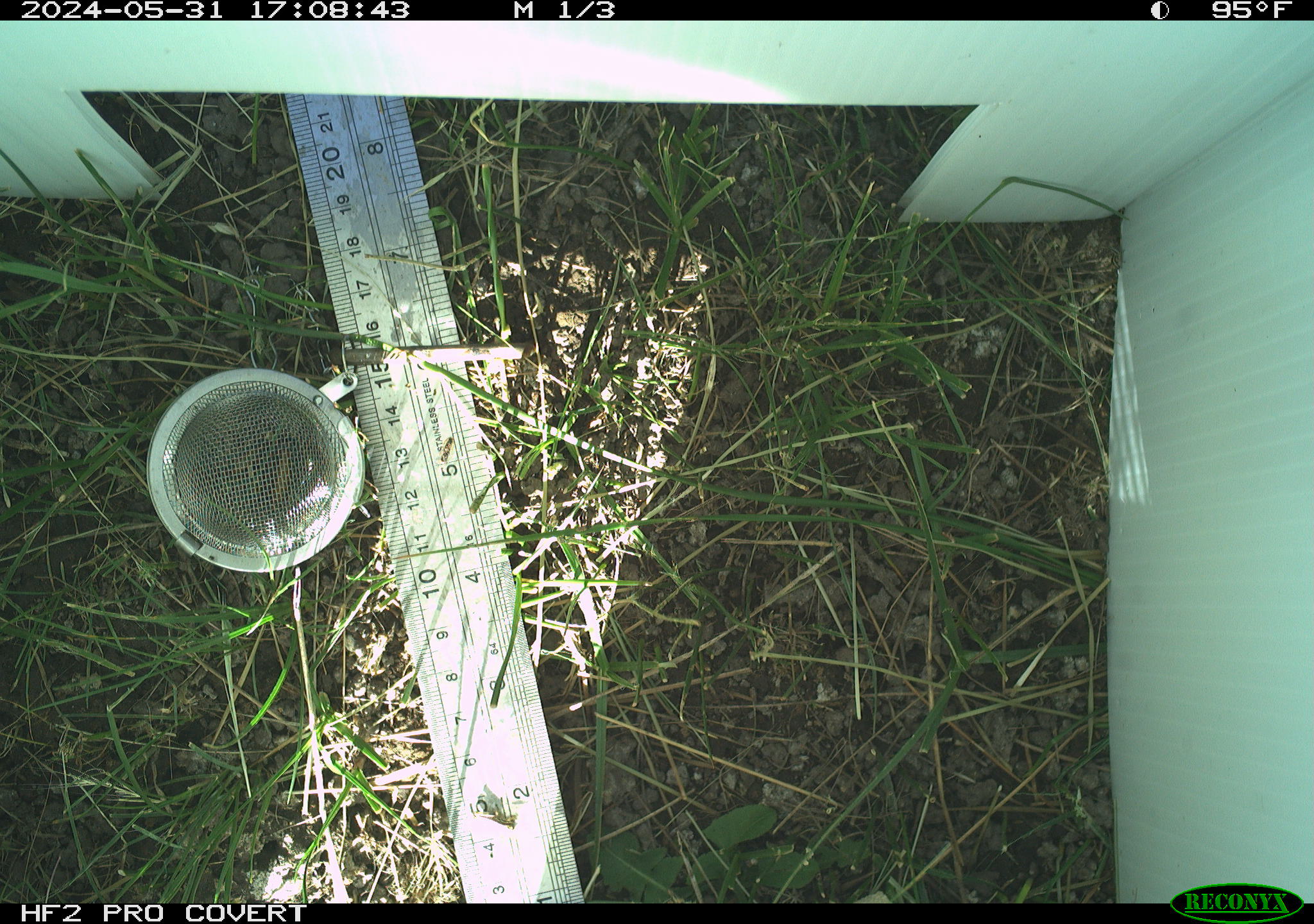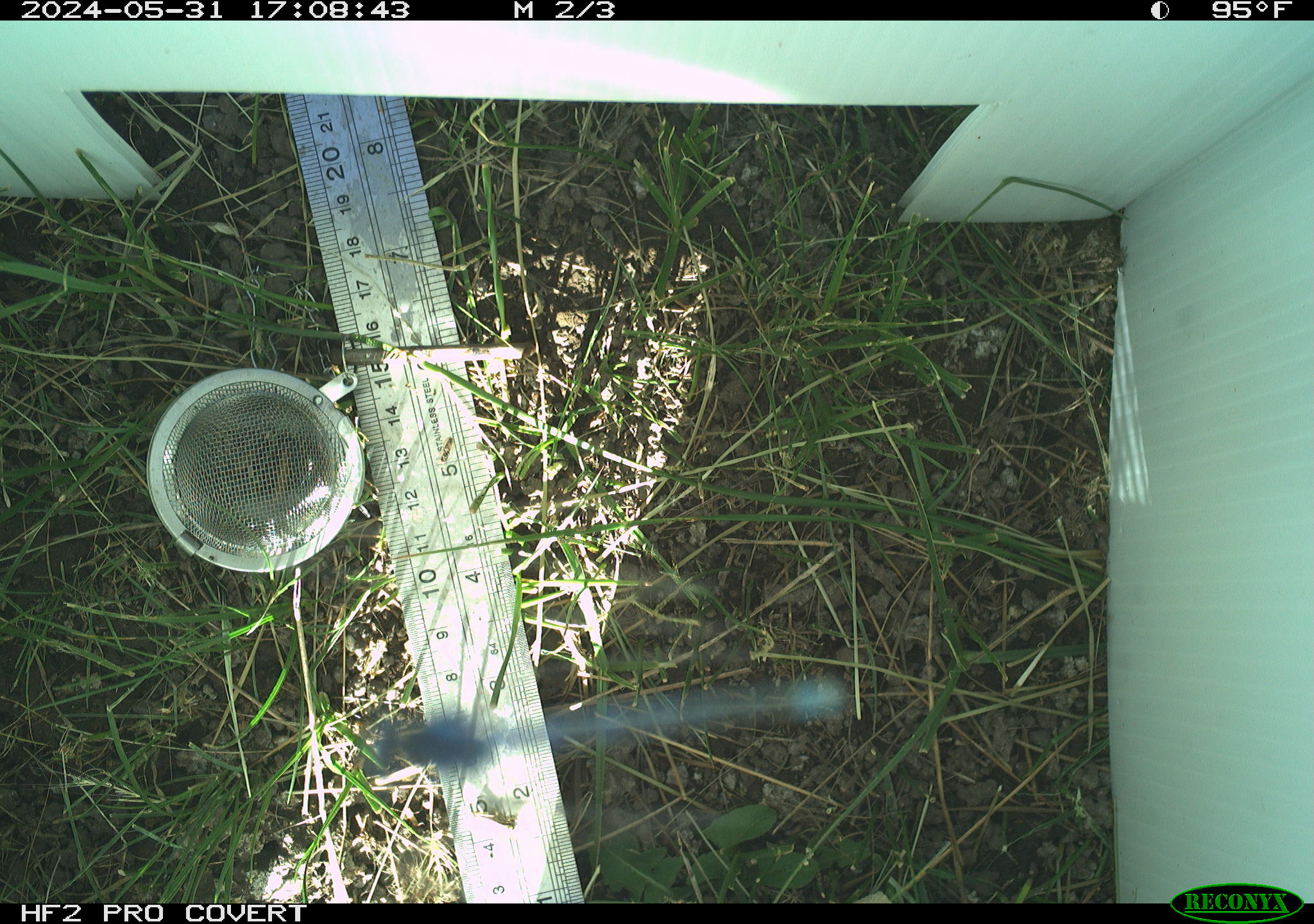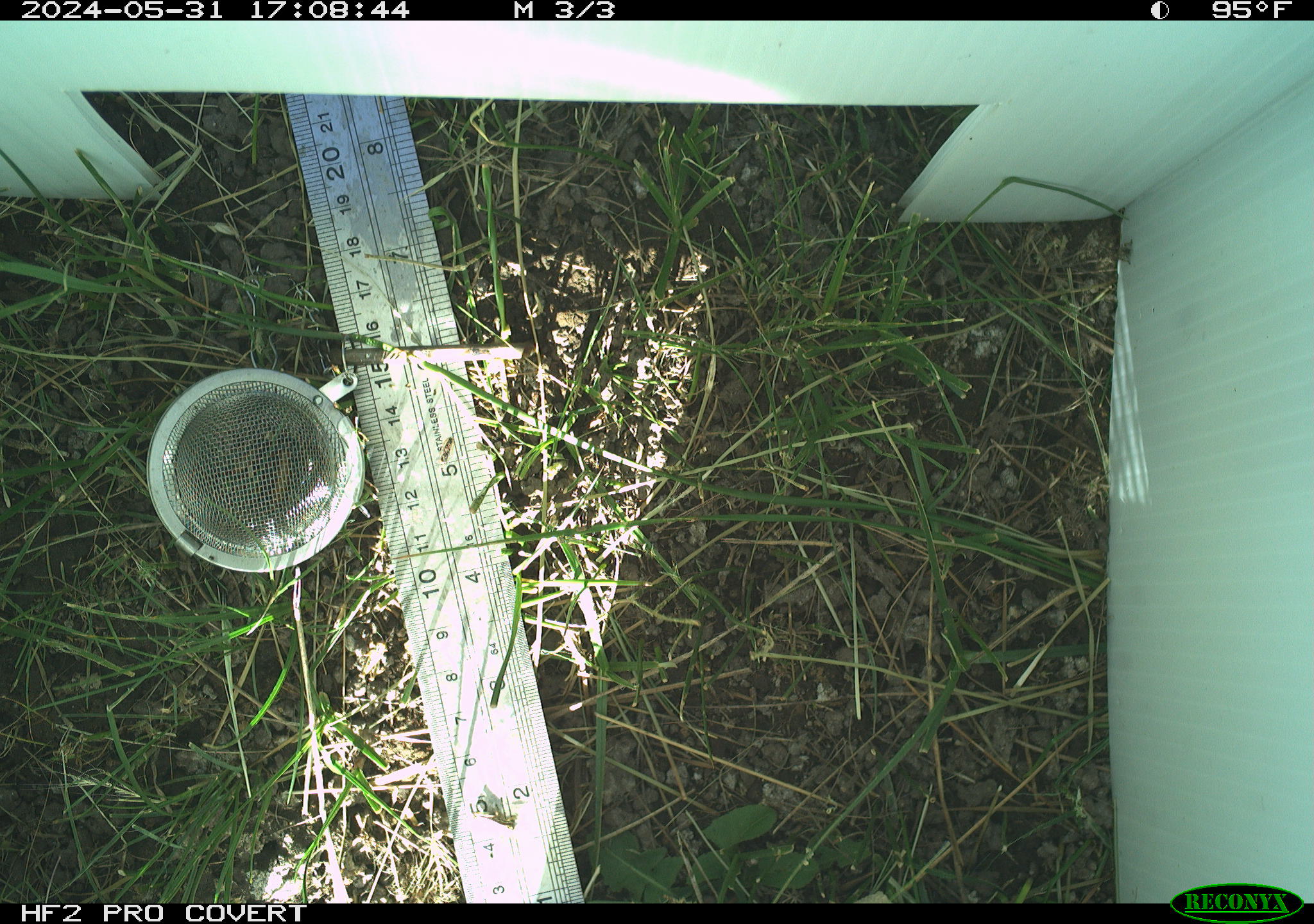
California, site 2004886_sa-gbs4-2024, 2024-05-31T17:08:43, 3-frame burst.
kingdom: Animalia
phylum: Arthropoda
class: Insecta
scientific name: Insecta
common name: insect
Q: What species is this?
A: Insect (Insecta).